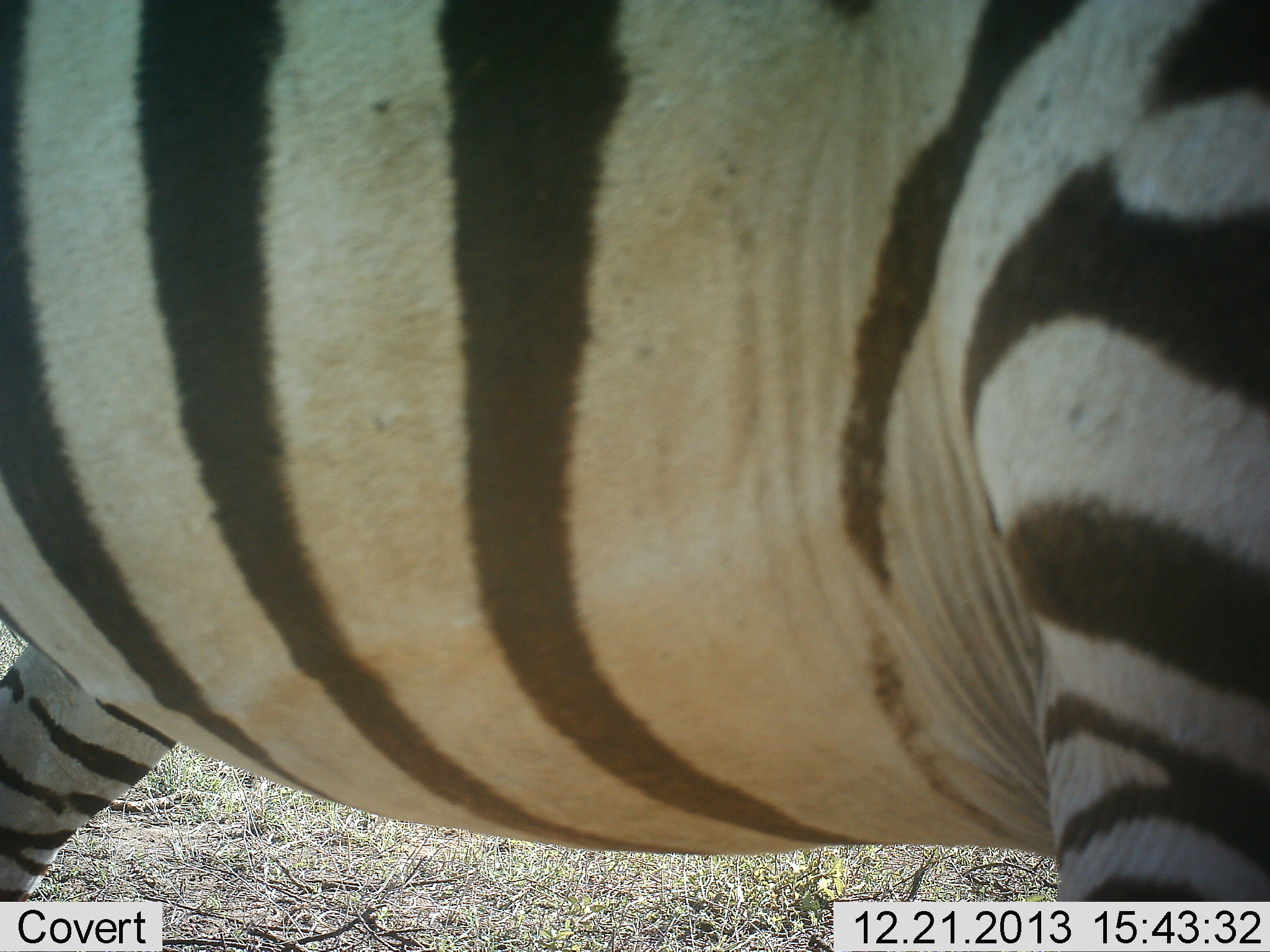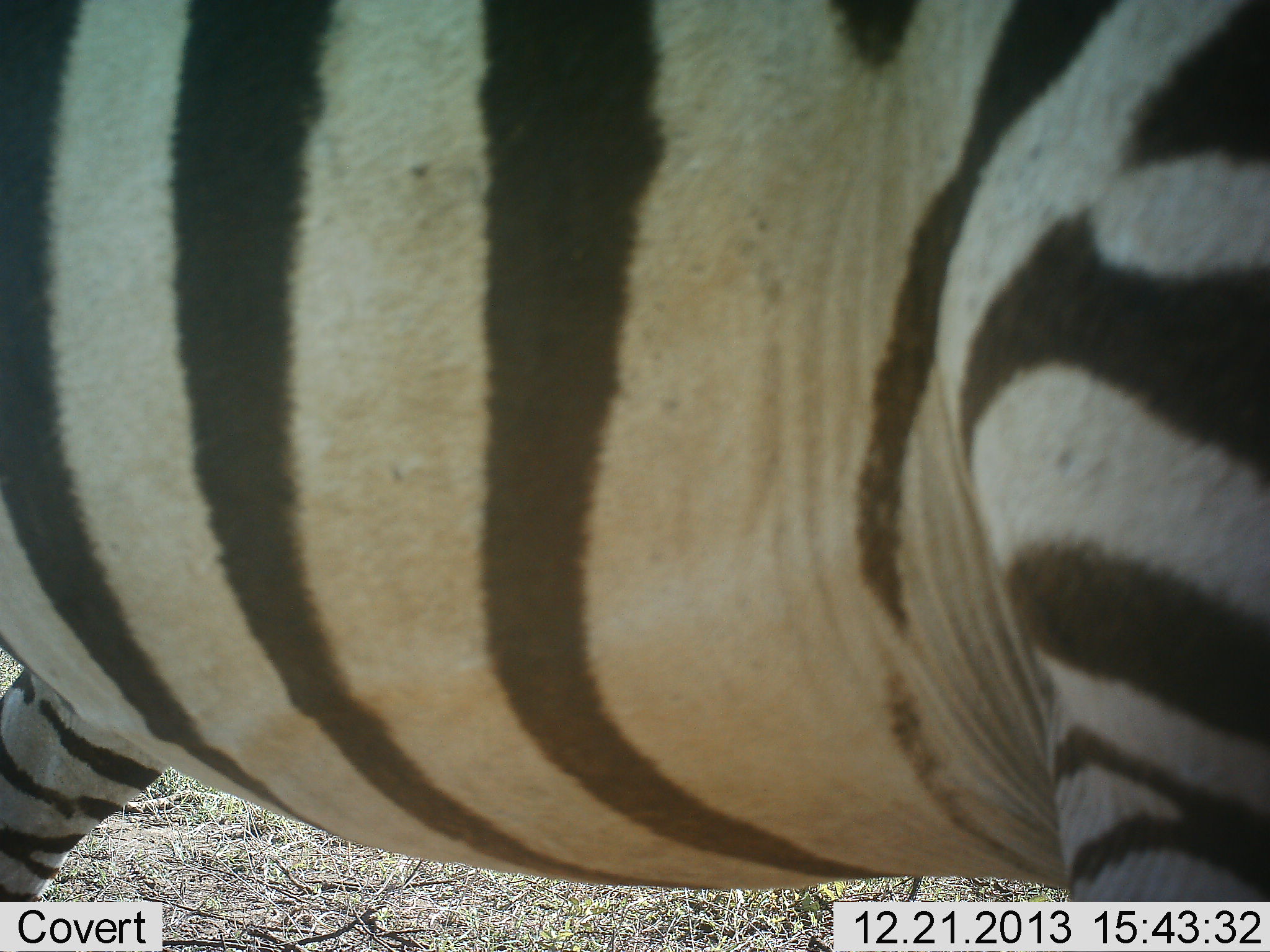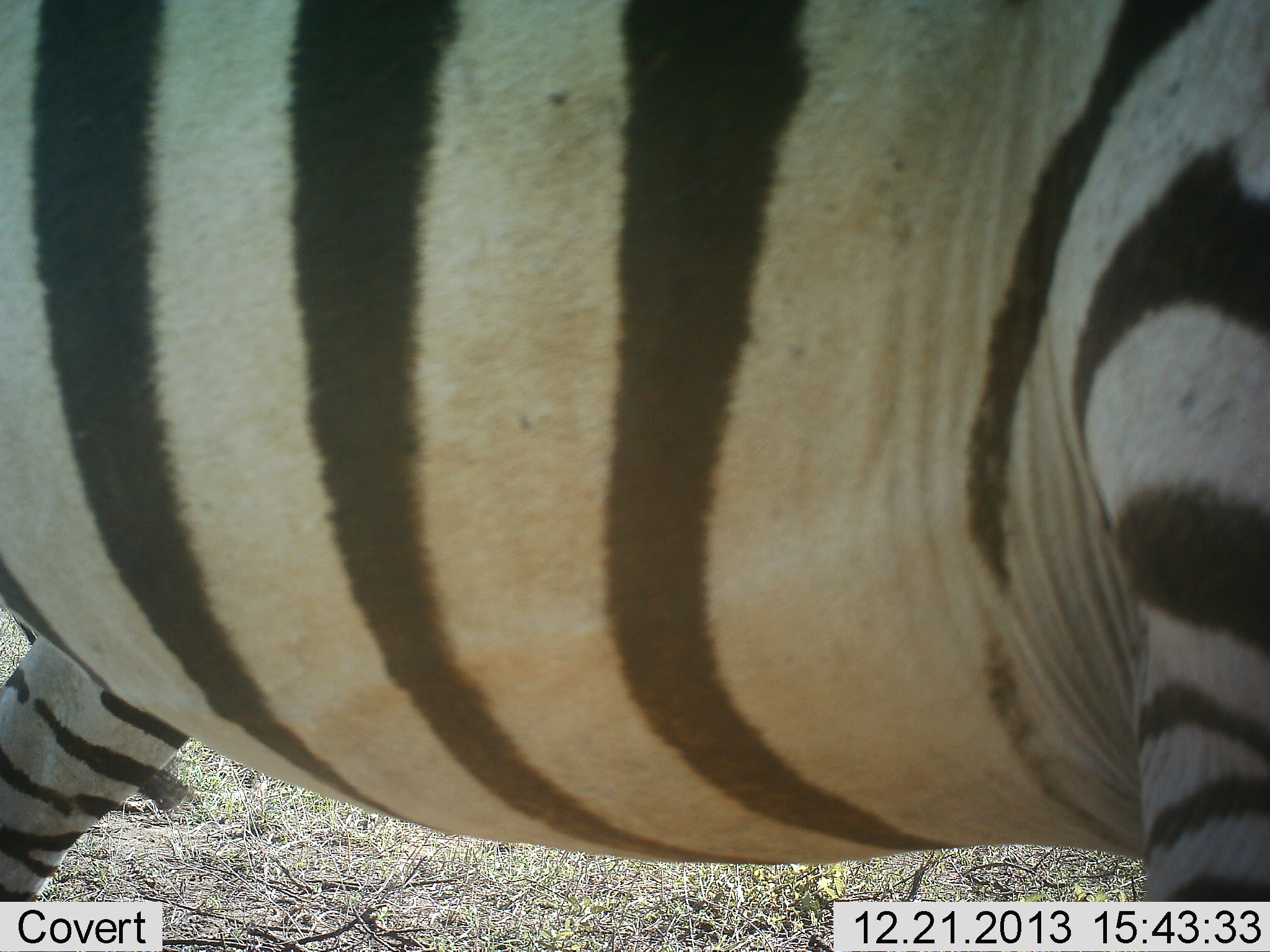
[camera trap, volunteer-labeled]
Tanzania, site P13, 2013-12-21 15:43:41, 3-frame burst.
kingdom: Animalia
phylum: Chordata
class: Mammalia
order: Perissodactyla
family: Equidae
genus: Equus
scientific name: Equus quagga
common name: plains zebra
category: zebra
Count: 1.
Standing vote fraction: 83%.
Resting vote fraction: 2%.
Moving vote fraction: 10%.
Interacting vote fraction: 2%.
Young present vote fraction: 0%.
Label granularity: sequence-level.